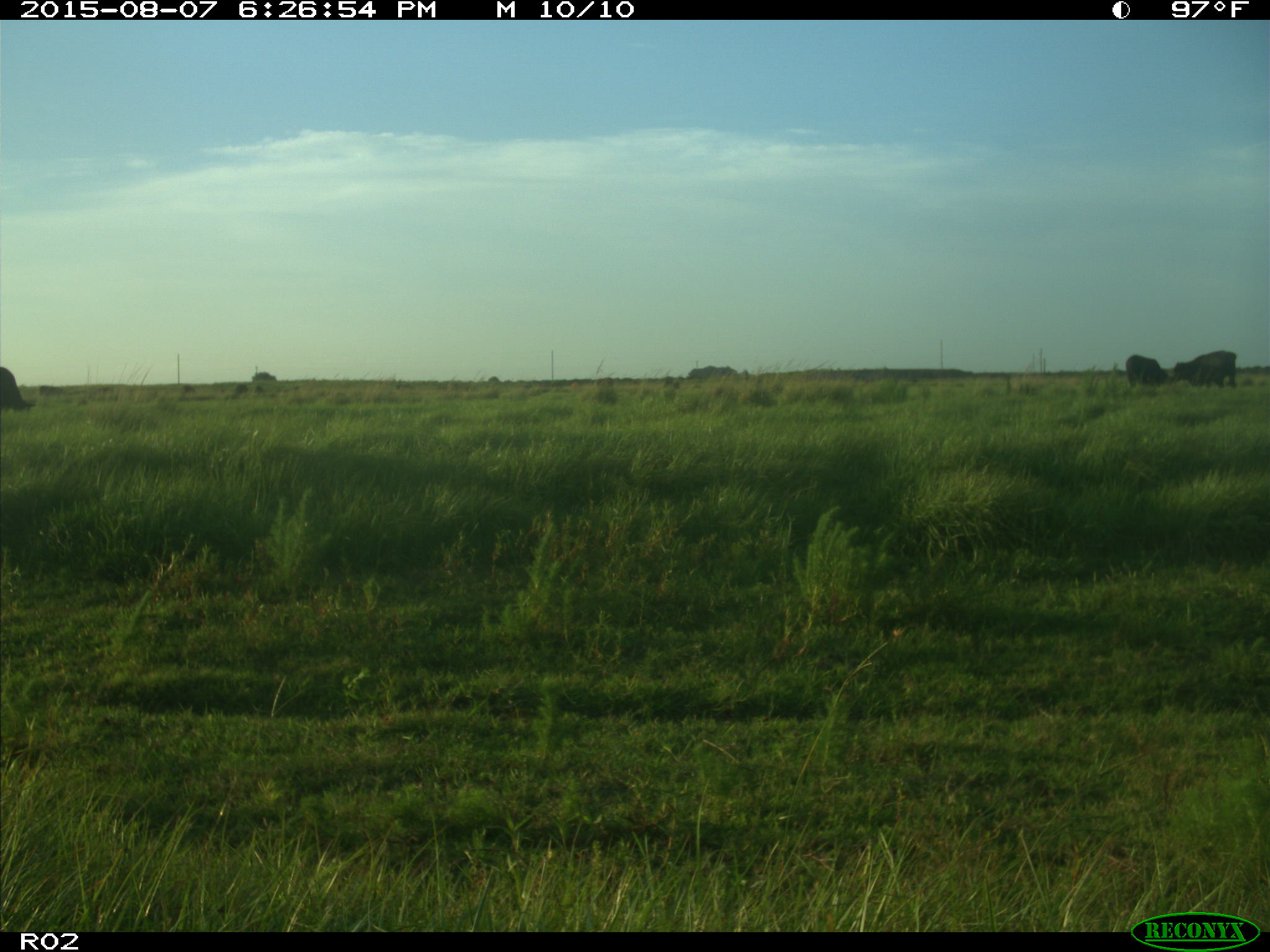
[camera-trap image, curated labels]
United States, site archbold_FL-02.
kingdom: Animalia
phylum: Chordata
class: Mammalia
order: Artiodactyla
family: Bovidae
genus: Bos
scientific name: Bos taurus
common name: domestic cow